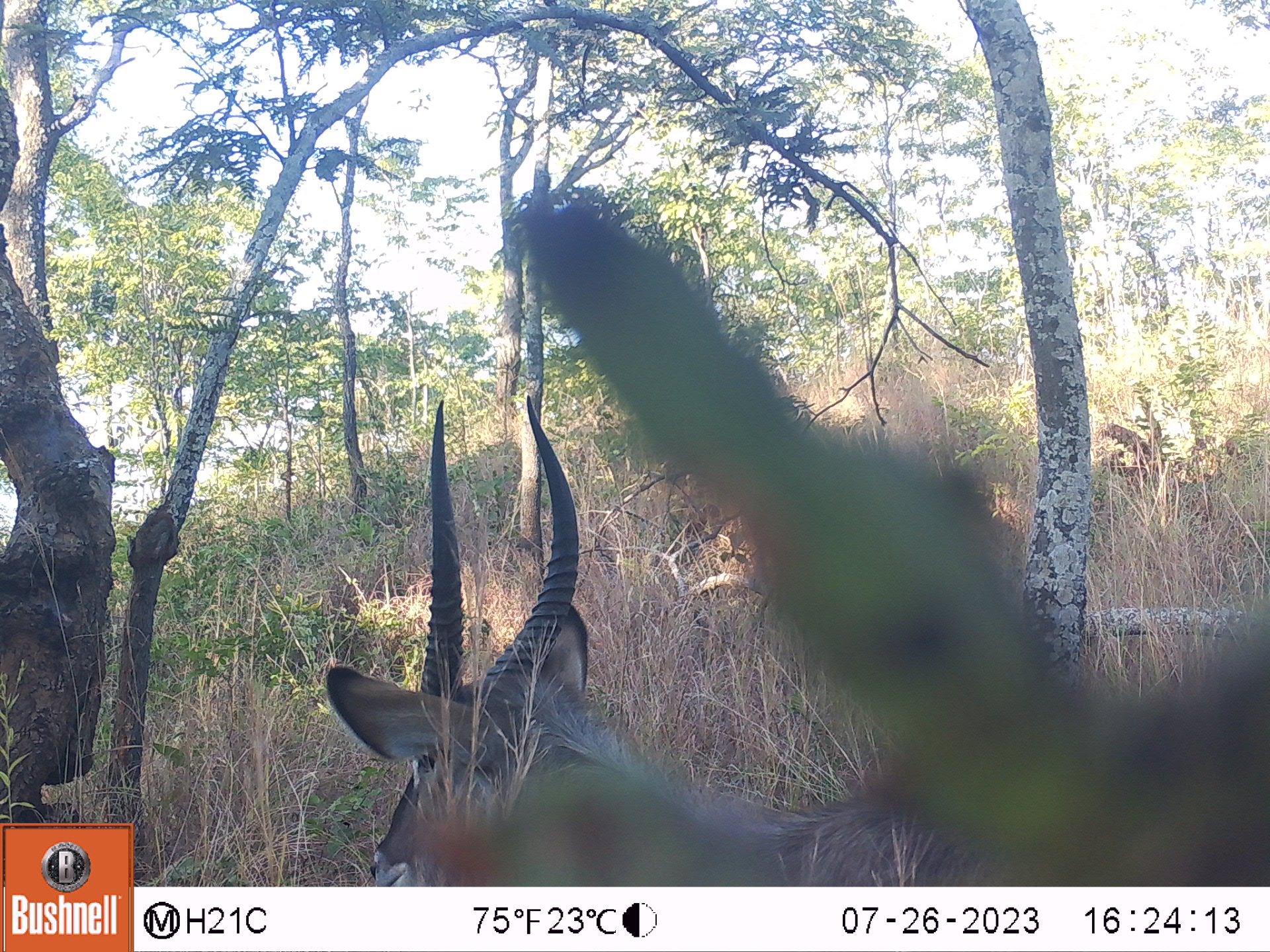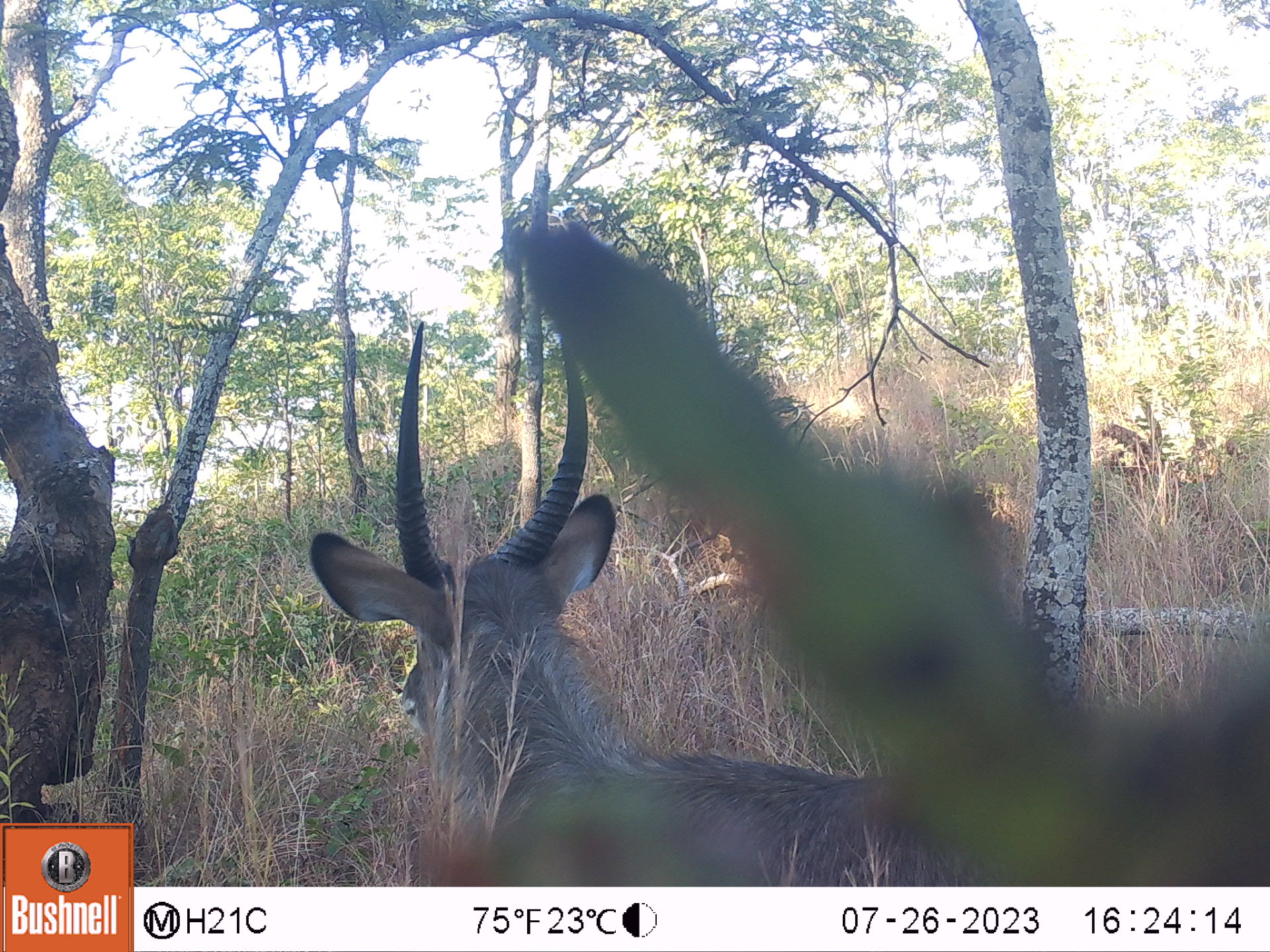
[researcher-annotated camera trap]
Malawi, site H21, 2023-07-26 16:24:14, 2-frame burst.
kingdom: Animalia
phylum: Chordata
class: Mammalia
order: Artiodactyla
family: Bovidae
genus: Kobus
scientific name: Kobus ellipsiprymnus ellipsiprymnus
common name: common waterbuck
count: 1